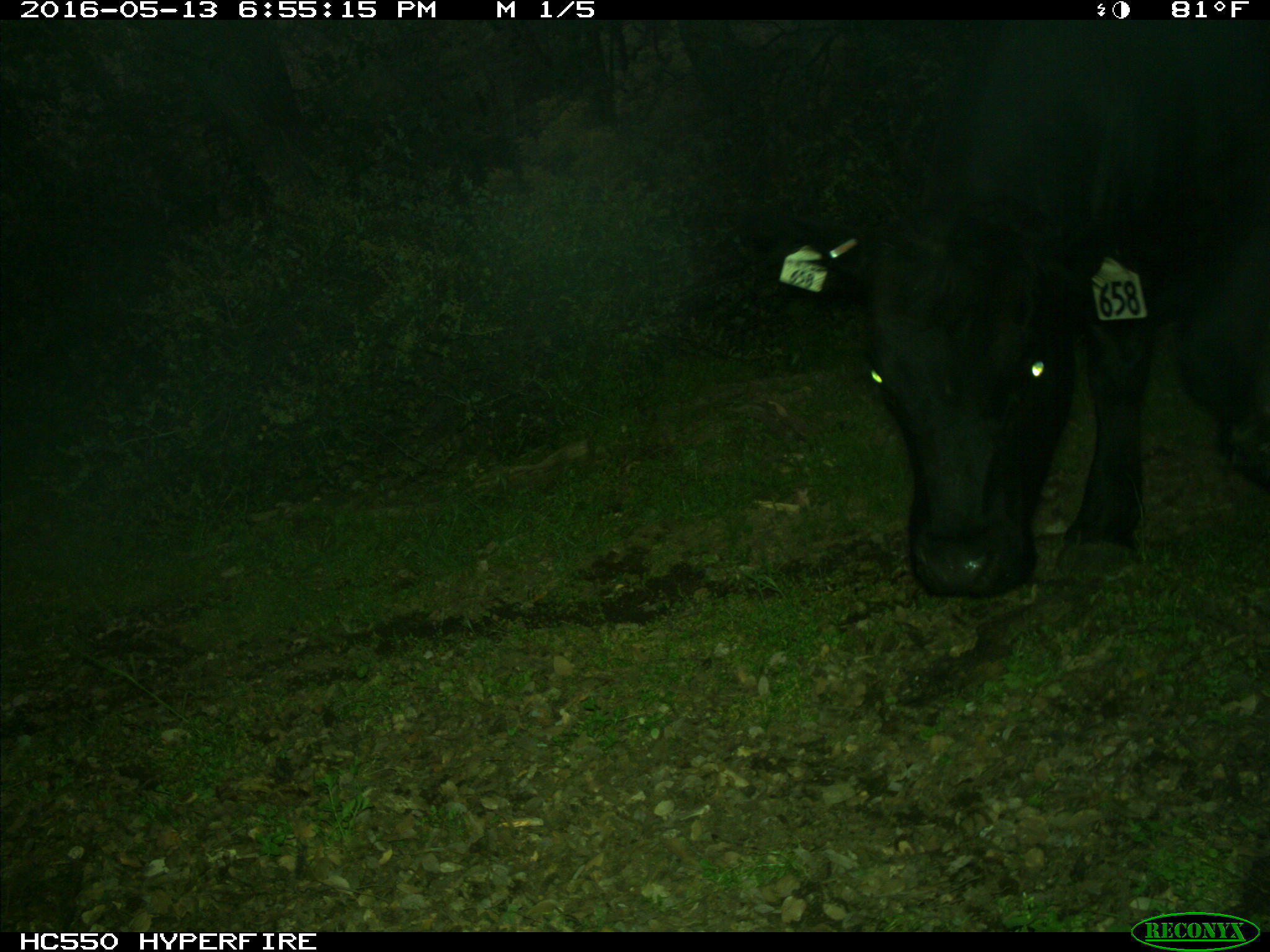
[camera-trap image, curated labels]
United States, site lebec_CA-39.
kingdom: Animalia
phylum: Chordata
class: Mammalia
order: Artiodactyla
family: Bovidae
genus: Bos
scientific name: Bos taurus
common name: domestic cow